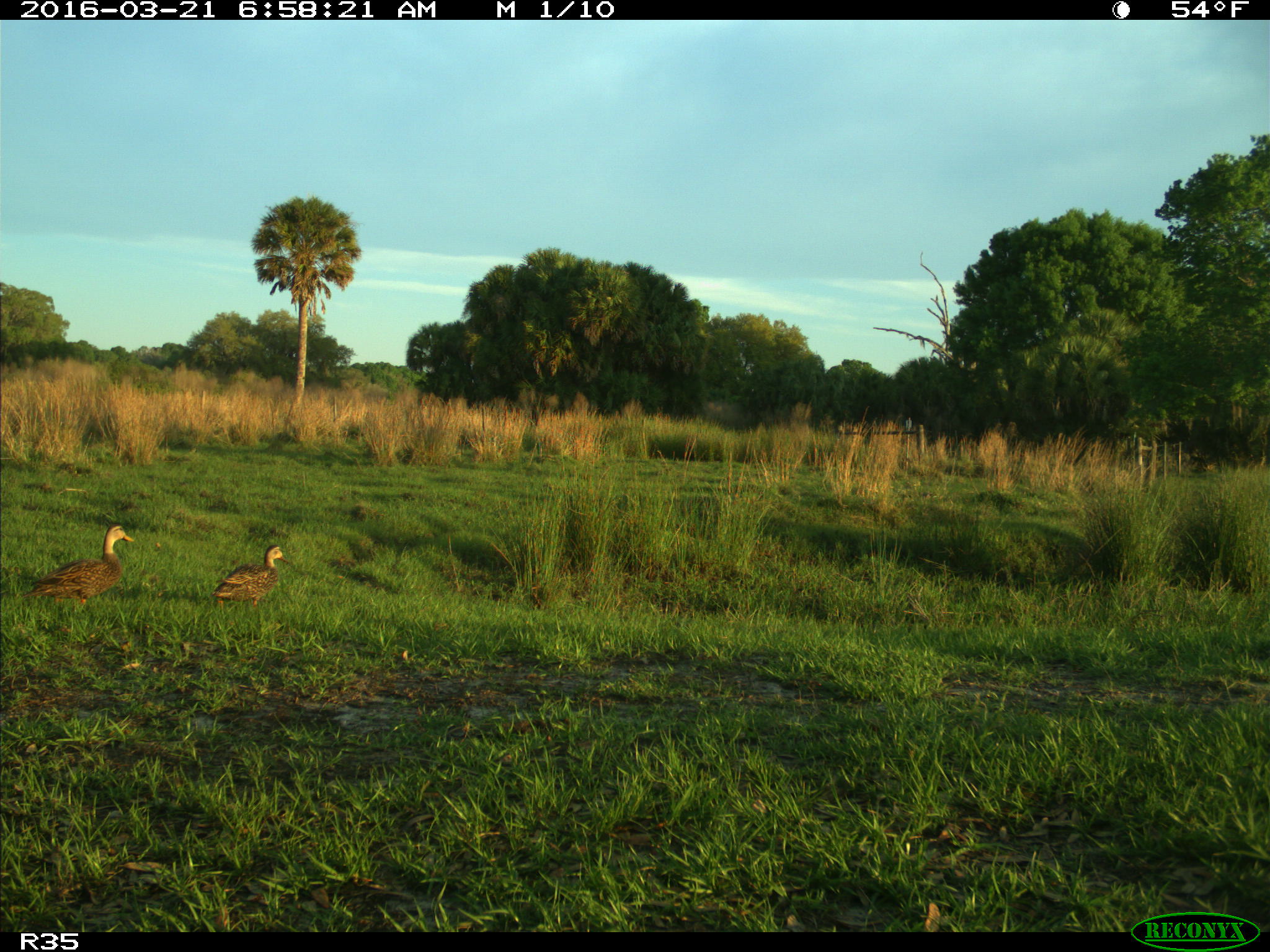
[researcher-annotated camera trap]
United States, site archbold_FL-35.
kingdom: Animalia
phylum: Chordata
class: Aves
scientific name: Aves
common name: birds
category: unidentified bird